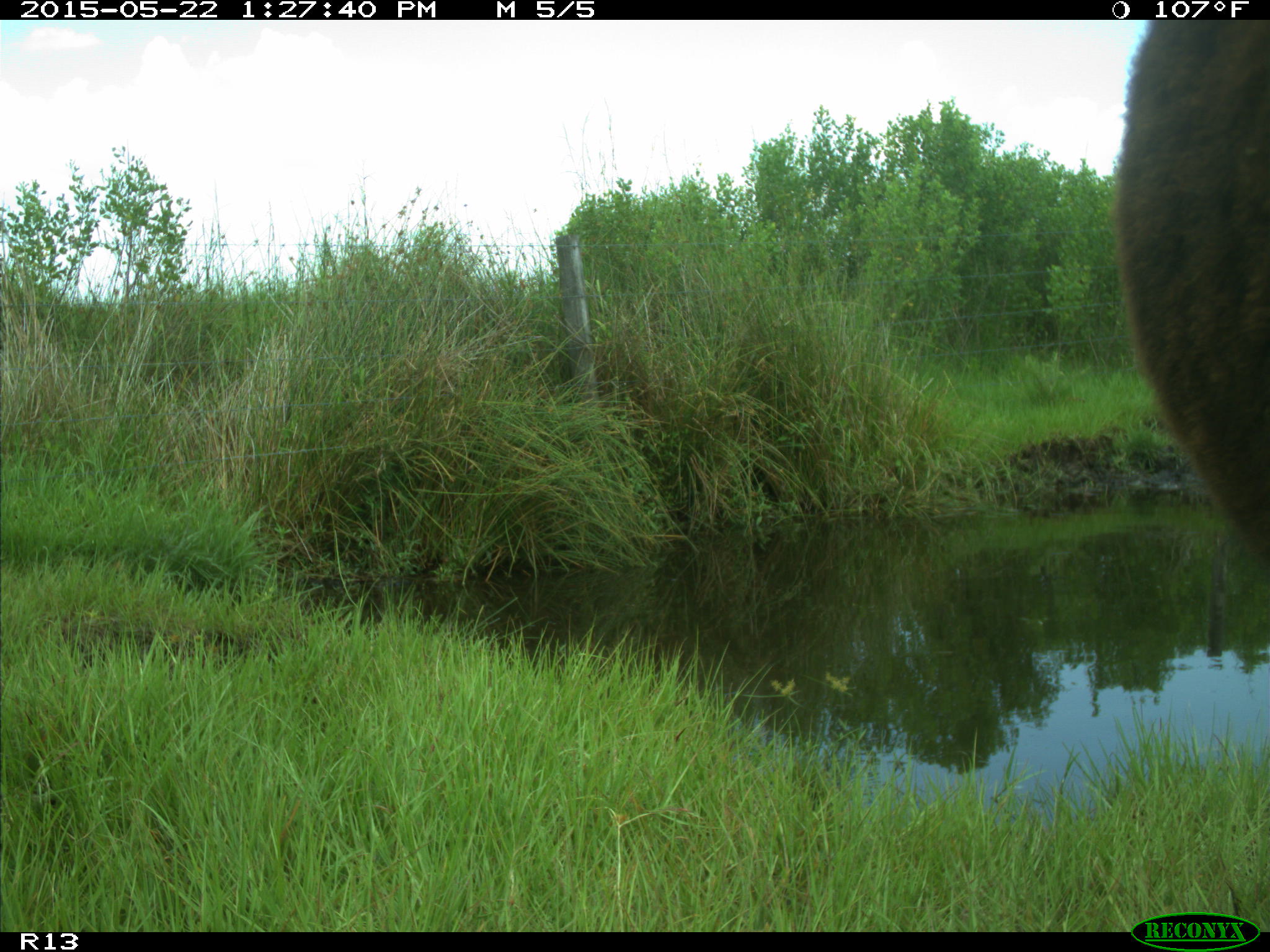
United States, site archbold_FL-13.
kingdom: Animalia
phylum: Chordata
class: Mammalia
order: Artiodactyla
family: Bovidae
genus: Bos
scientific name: Bos taurus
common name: domestic cow